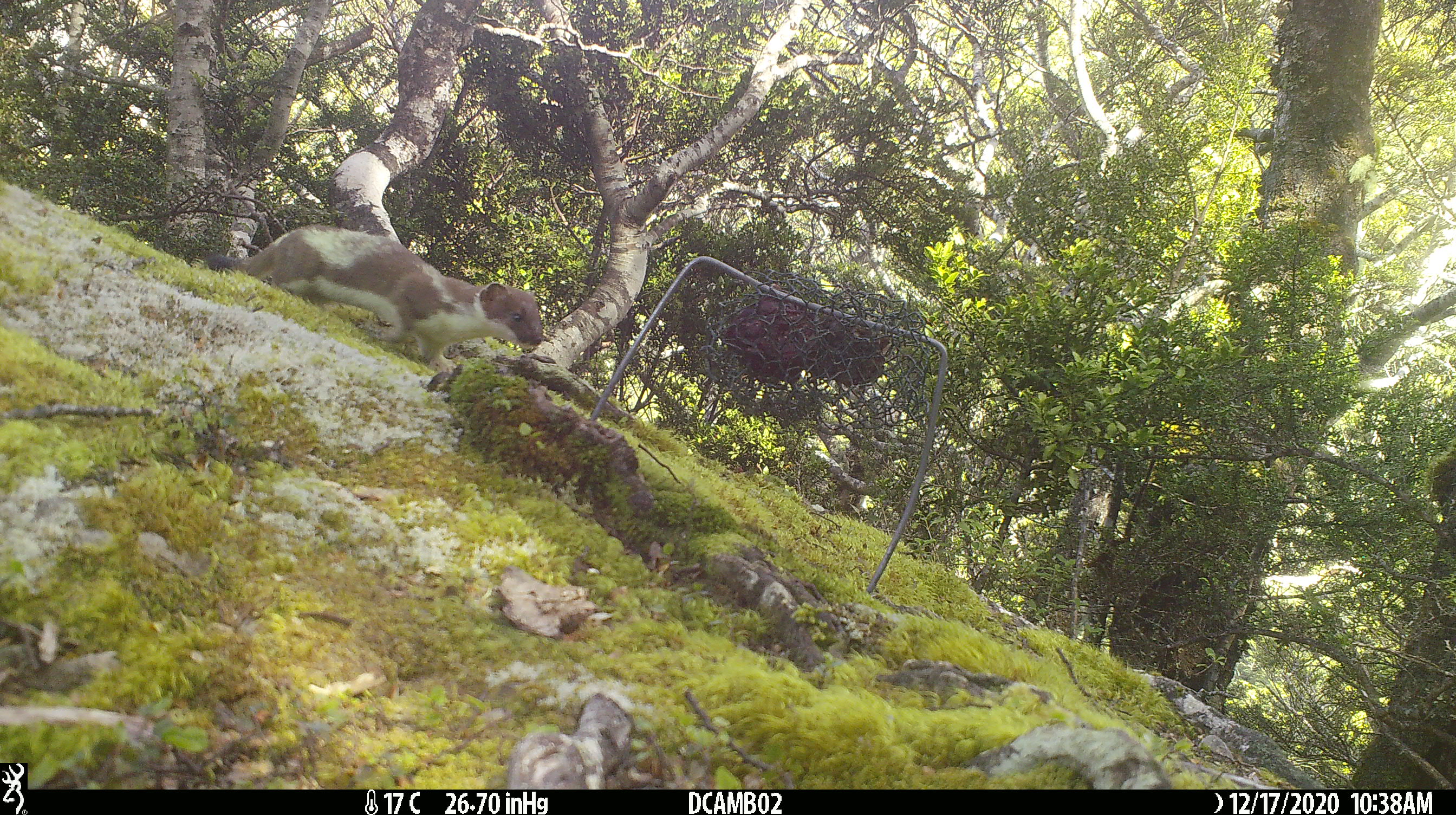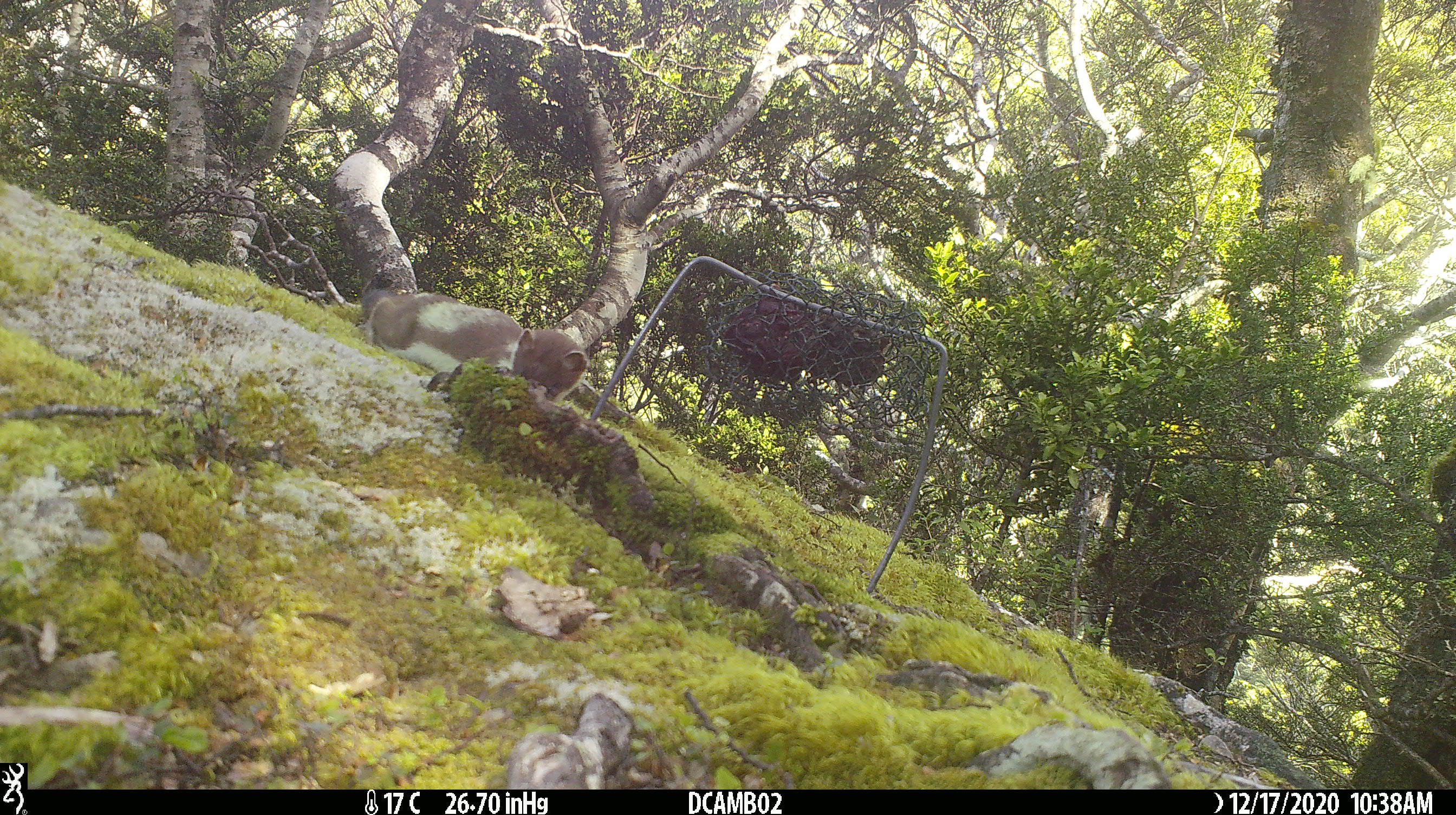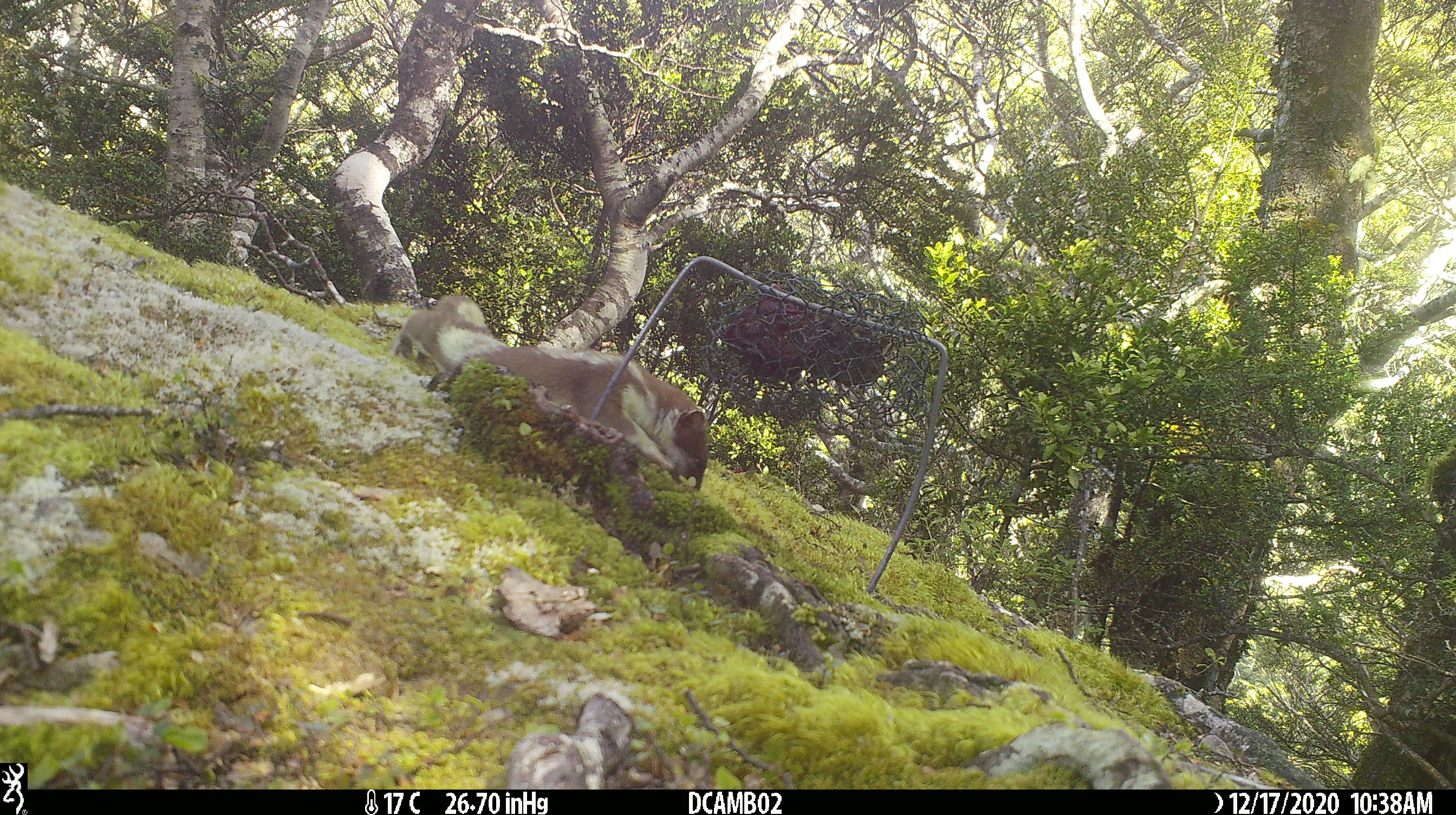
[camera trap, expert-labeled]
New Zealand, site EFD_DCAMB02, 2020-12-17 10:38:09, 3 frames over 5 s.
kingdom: Animalia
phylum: Chordata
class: Mammalia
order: Carnivora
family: Mustelidae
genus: Mustela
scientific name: Mustela erminea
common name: stoat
Stoat (Mustela erminea).